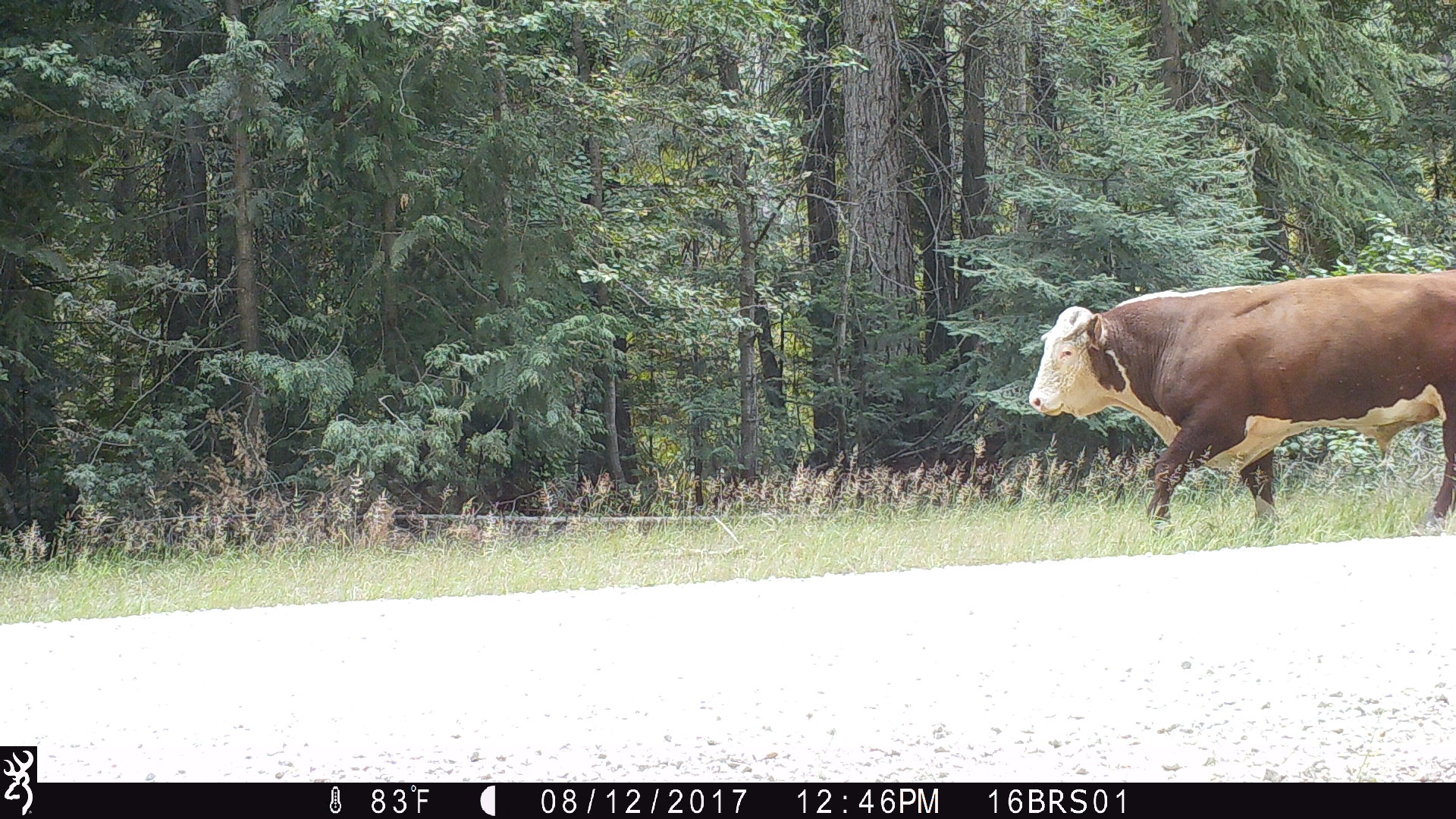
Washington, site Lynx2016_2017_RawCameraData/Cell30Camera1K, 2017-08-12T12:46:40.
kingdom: Animalia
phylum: Chordata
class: Mammalia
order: Artiodactyla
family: Bovidae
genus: Bos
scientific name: Bos taurus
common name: domestic cattle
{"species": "domestic cattle (Bos taurus)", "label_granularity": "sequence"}